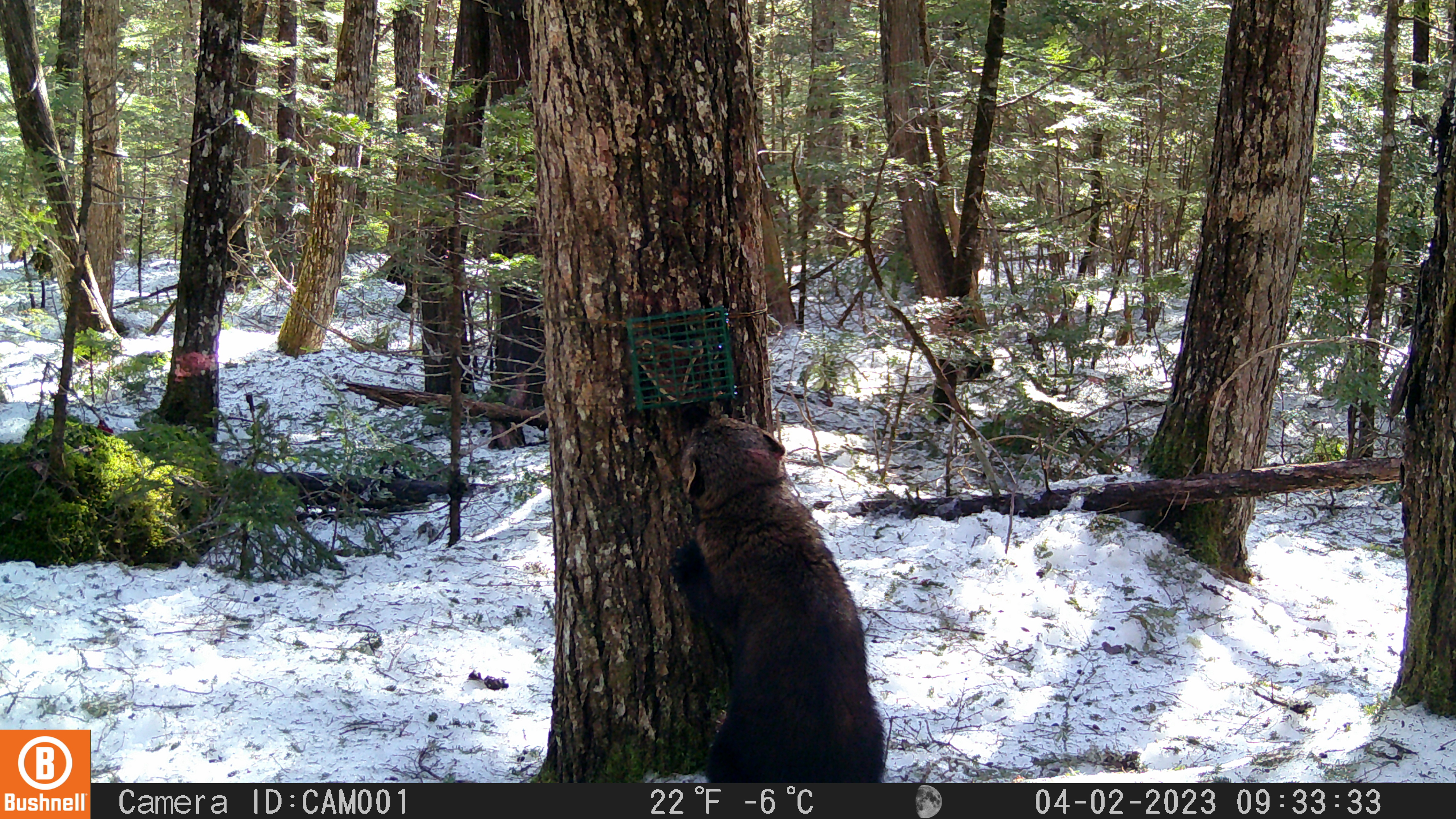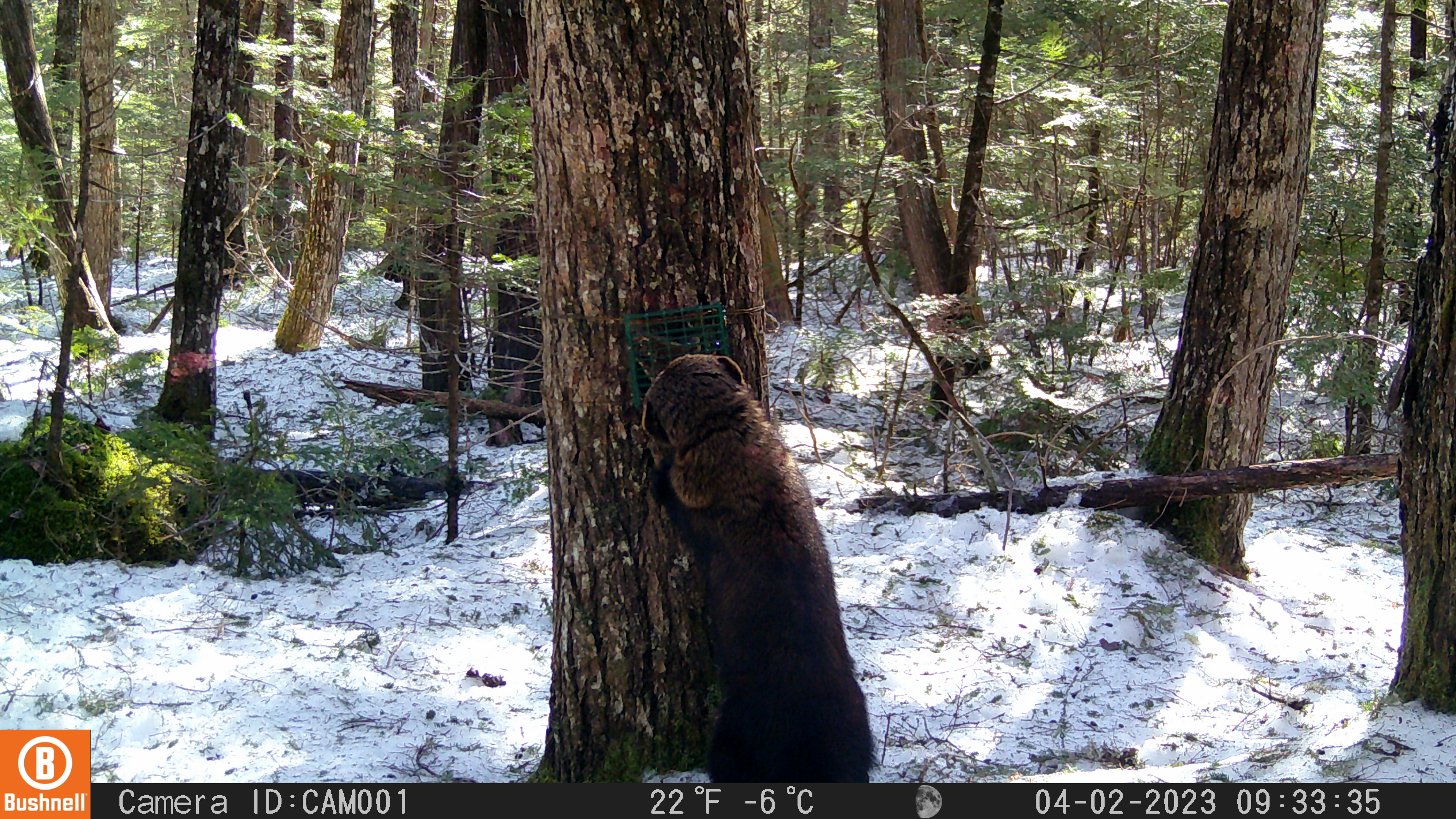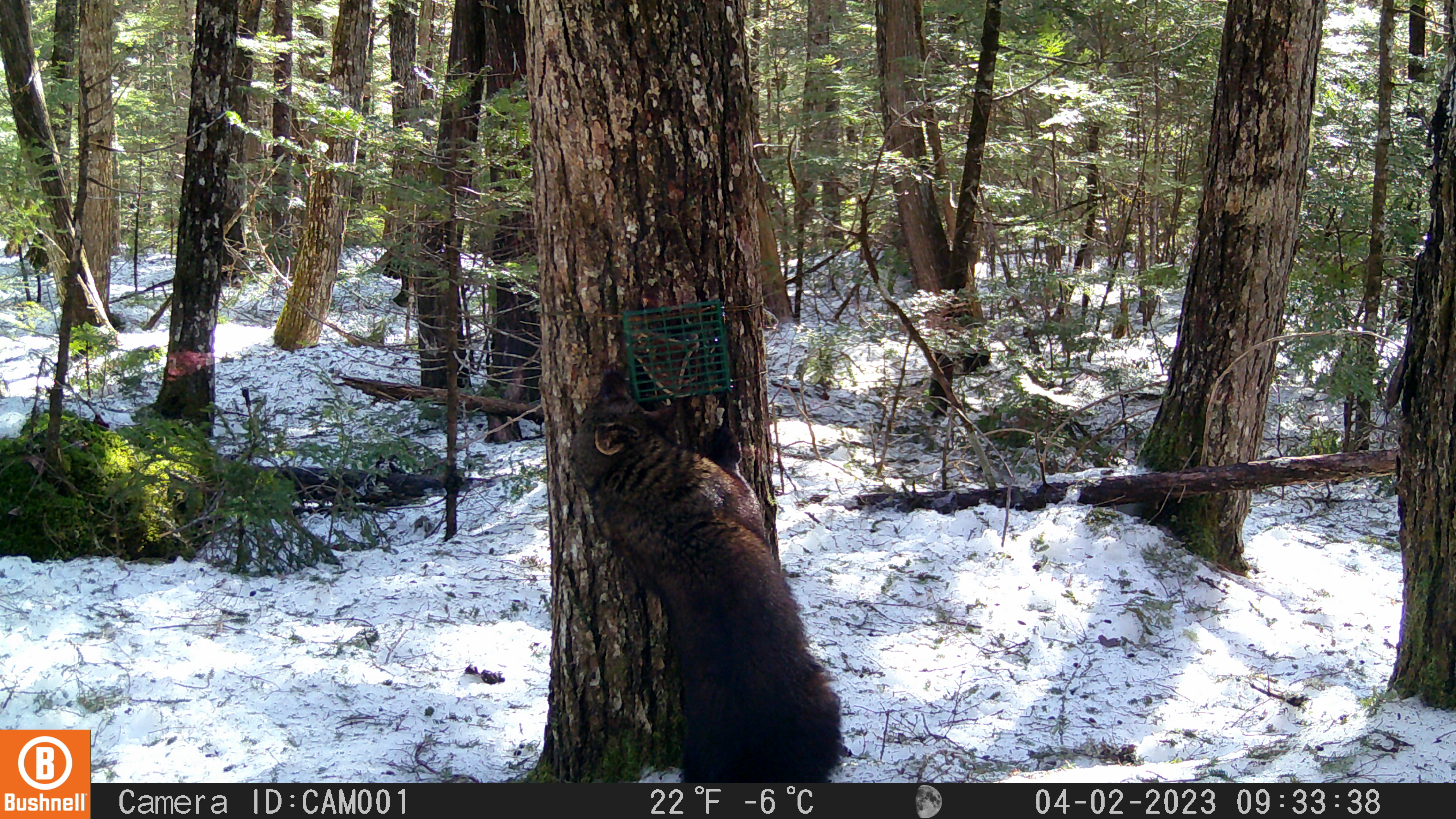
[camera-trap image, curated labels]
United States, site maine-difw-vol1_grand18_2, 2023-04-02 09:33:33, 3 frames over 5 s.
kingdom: Animalia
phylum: Chordata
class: Mammalia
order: Carnivora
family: Mustelidae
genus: Pekania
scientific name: Pekania pennanti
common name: fisher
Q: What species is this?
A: Fisher (Pekania pennanti).